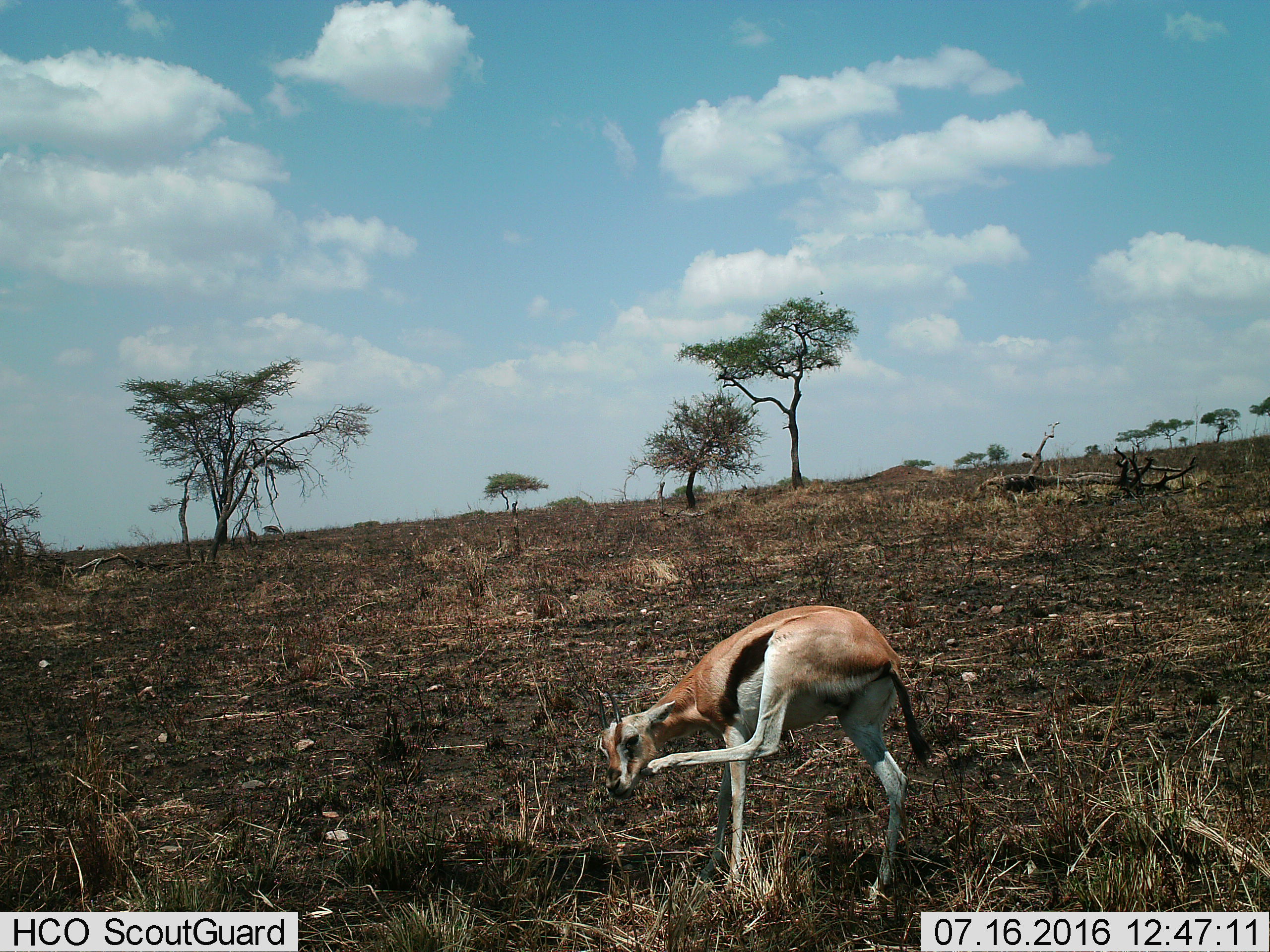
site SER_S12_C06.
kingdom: Animalia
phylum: Chordata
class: Mammalia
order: Artiodactyla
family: Bovidae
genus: Eudorcas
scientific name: Eudorcas thomsonii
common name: thomson's gazelle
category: gazellethomsons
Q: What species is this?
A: Gazellethomsons (thomson's gazelle) (Eudorcas thomsonii).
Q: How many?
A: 1.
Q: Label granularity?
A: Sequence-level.